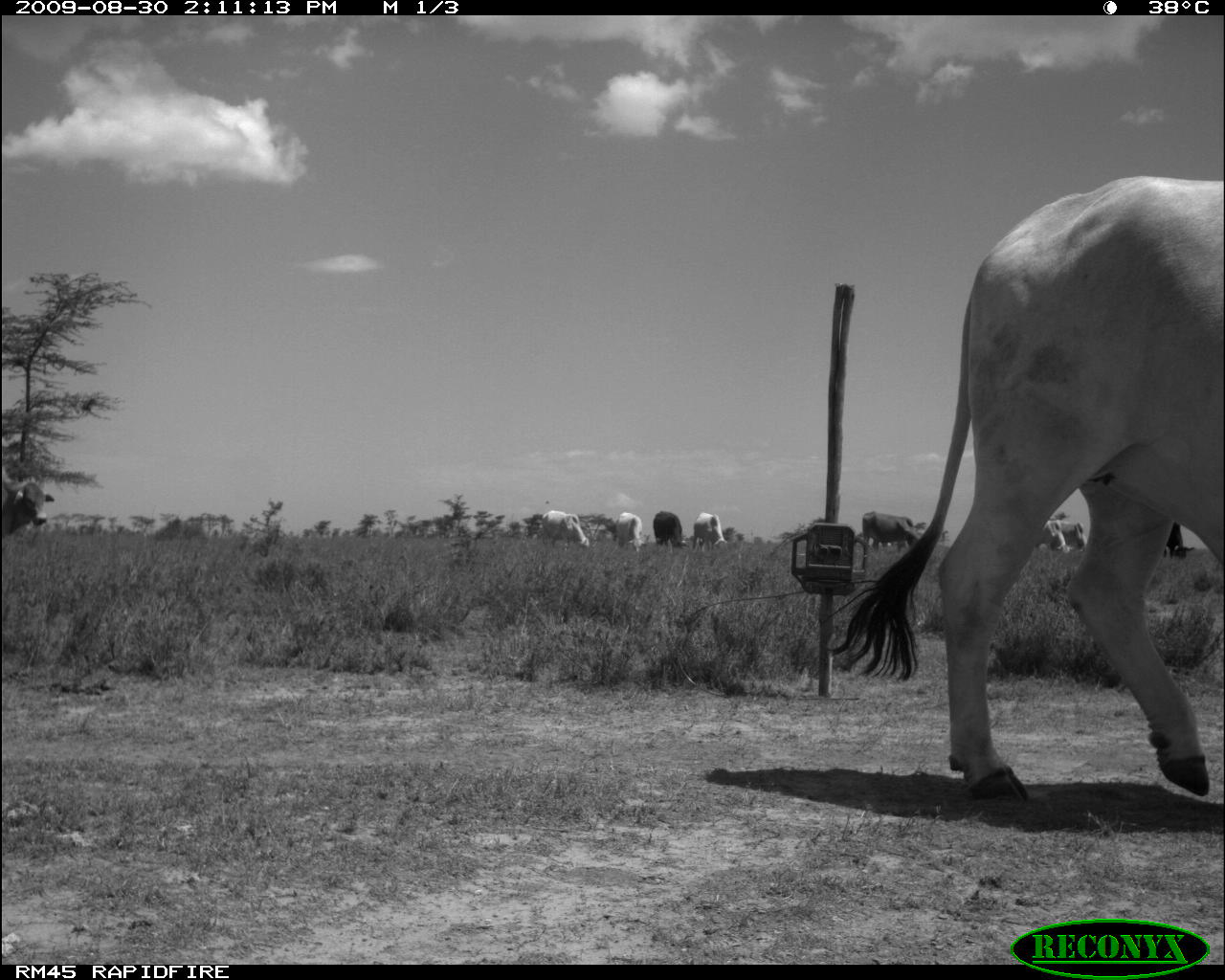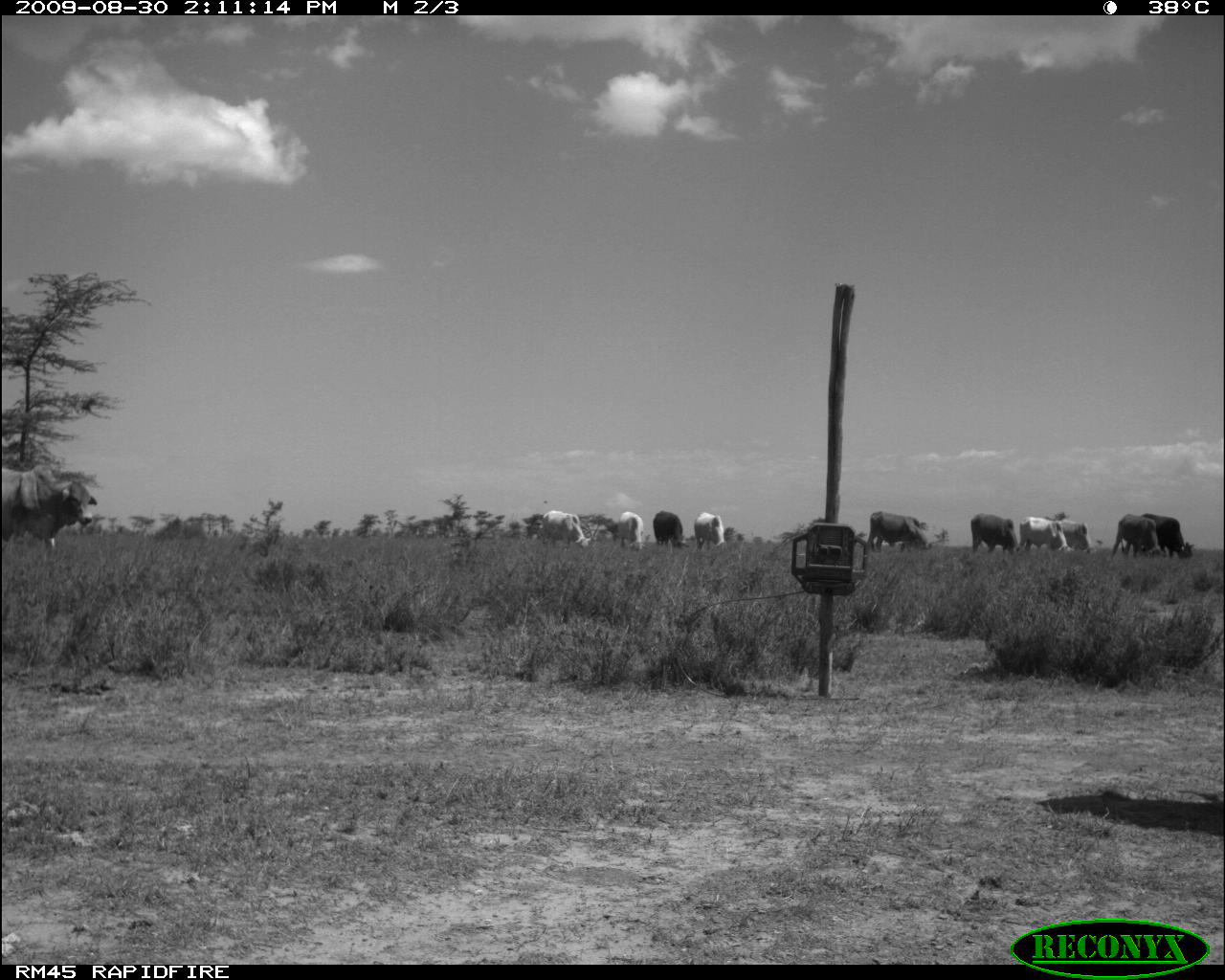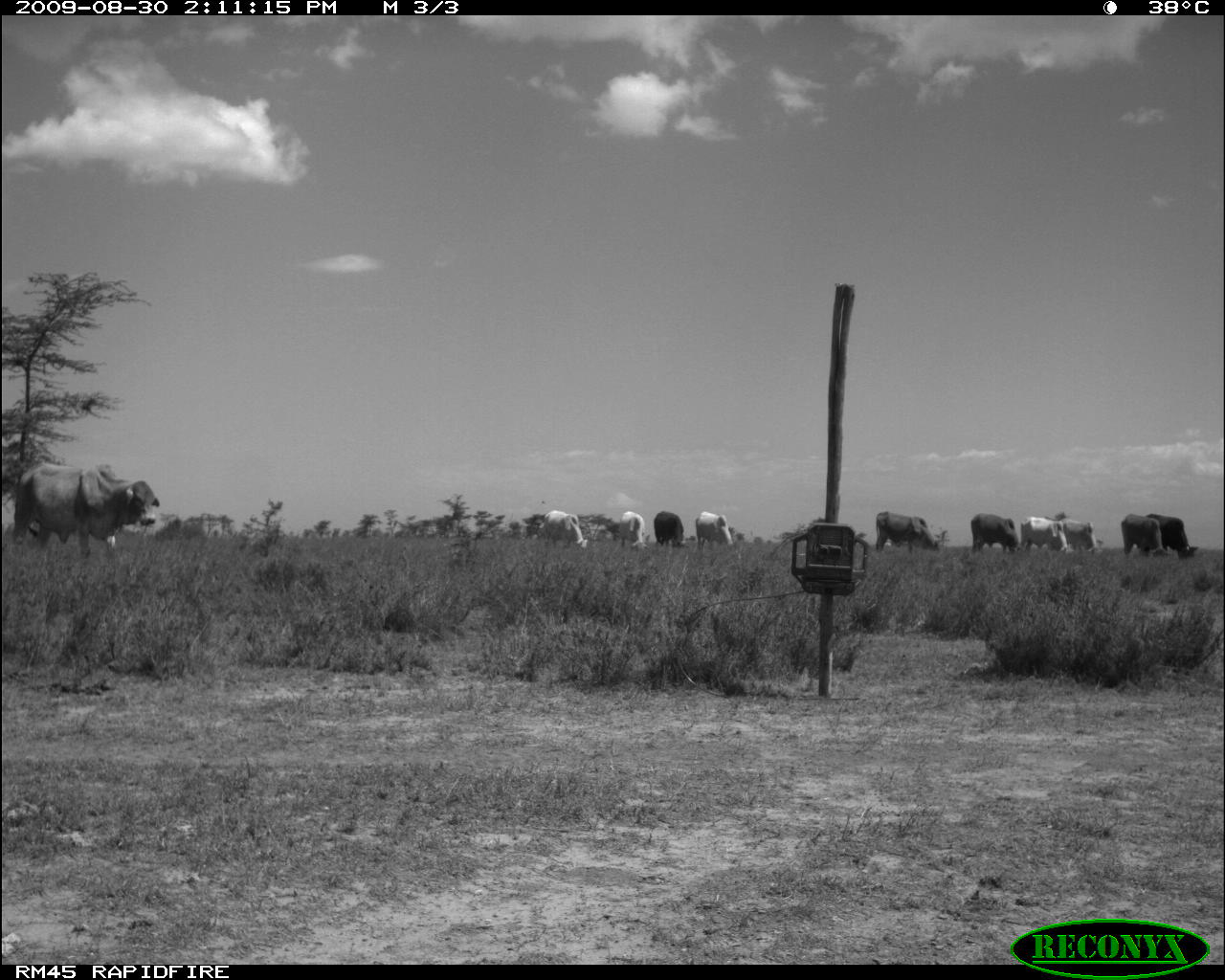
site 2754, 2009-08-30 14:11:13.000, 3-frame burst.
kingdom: Animalia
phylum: Chordata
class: Mammalia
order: Artiodactyla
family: Bovidae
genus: Bos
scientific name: Bos taurus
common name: domestic cattle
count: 9